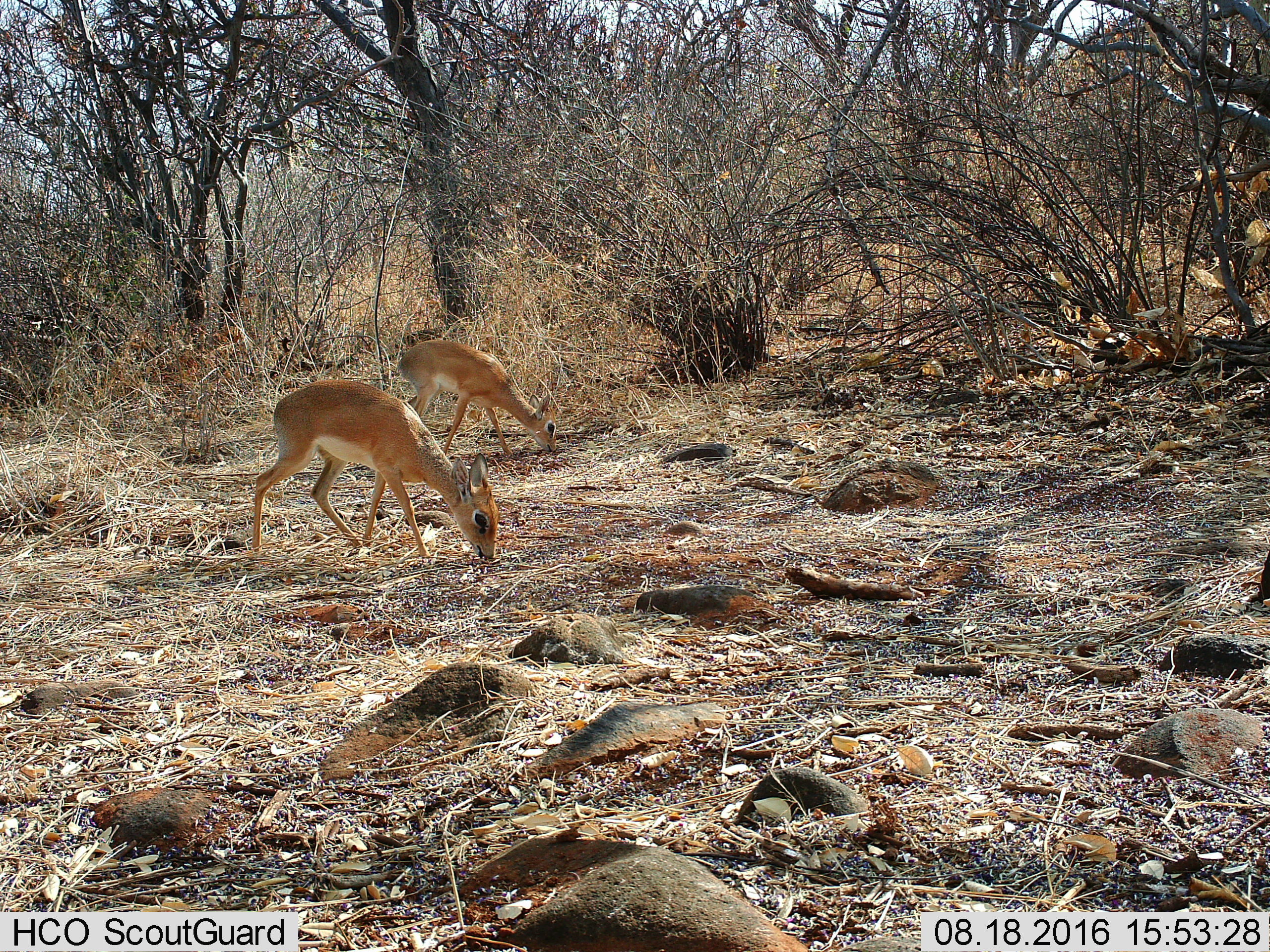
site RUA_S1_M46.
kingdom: Animalia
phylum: Chordata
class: Mammalia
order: Artiodactyla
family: Bovidae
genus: Madoqua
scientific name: Madoqua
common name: dik-dik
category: dikdik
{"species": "dikdik (dik-dik) (Madoqua)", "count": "2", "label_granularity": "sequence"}